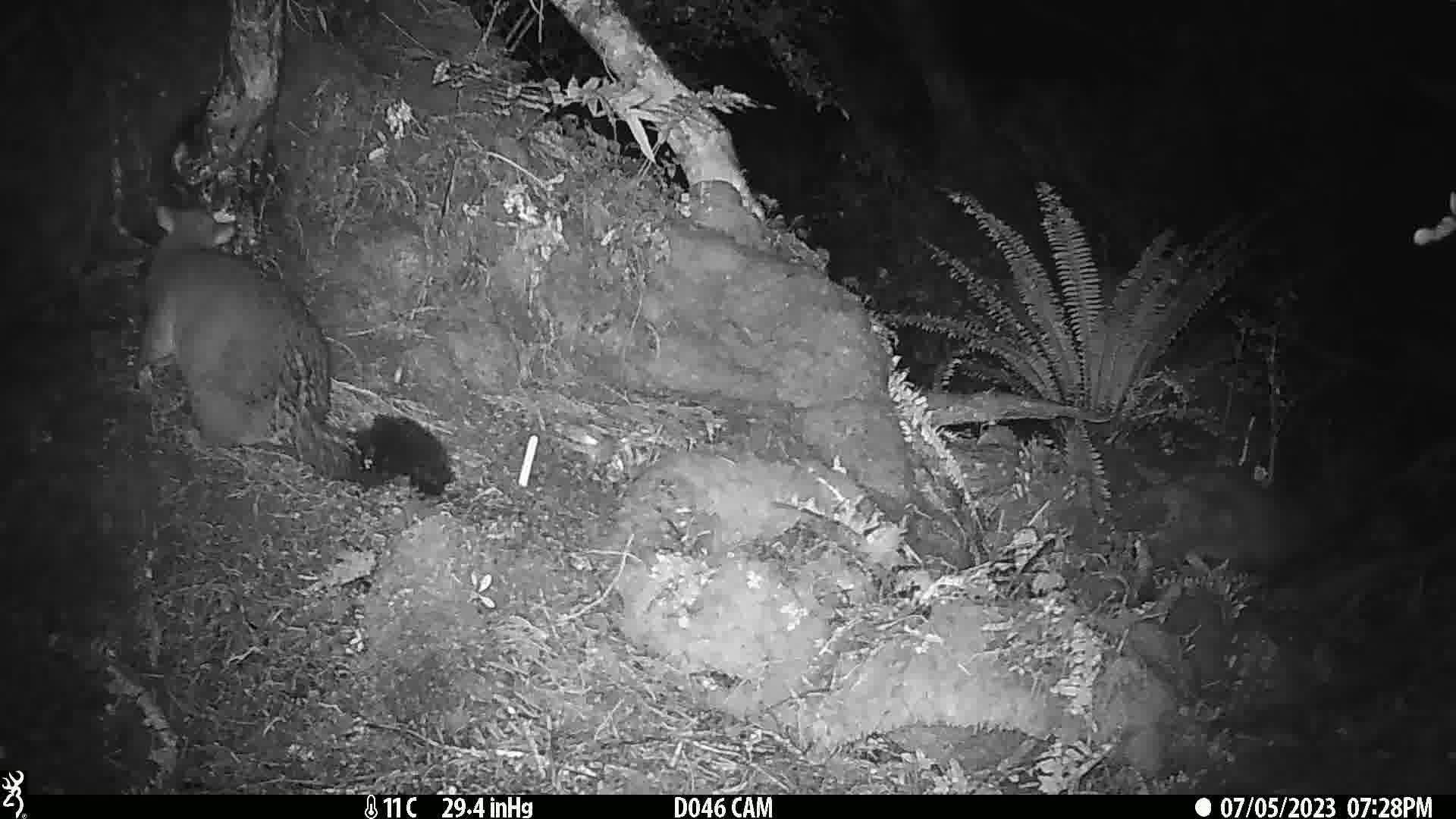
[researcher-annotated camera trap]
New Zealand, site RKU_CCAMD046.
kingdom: Animalia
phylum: Chordata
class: Mammalia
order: Diprotodontia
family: Phalangeridae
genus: Trichosurus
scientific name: Trichosurus vulpecula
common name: common brushtail possum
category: possum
Possum (common brushtail possum) (Trichosurus vulpecula).